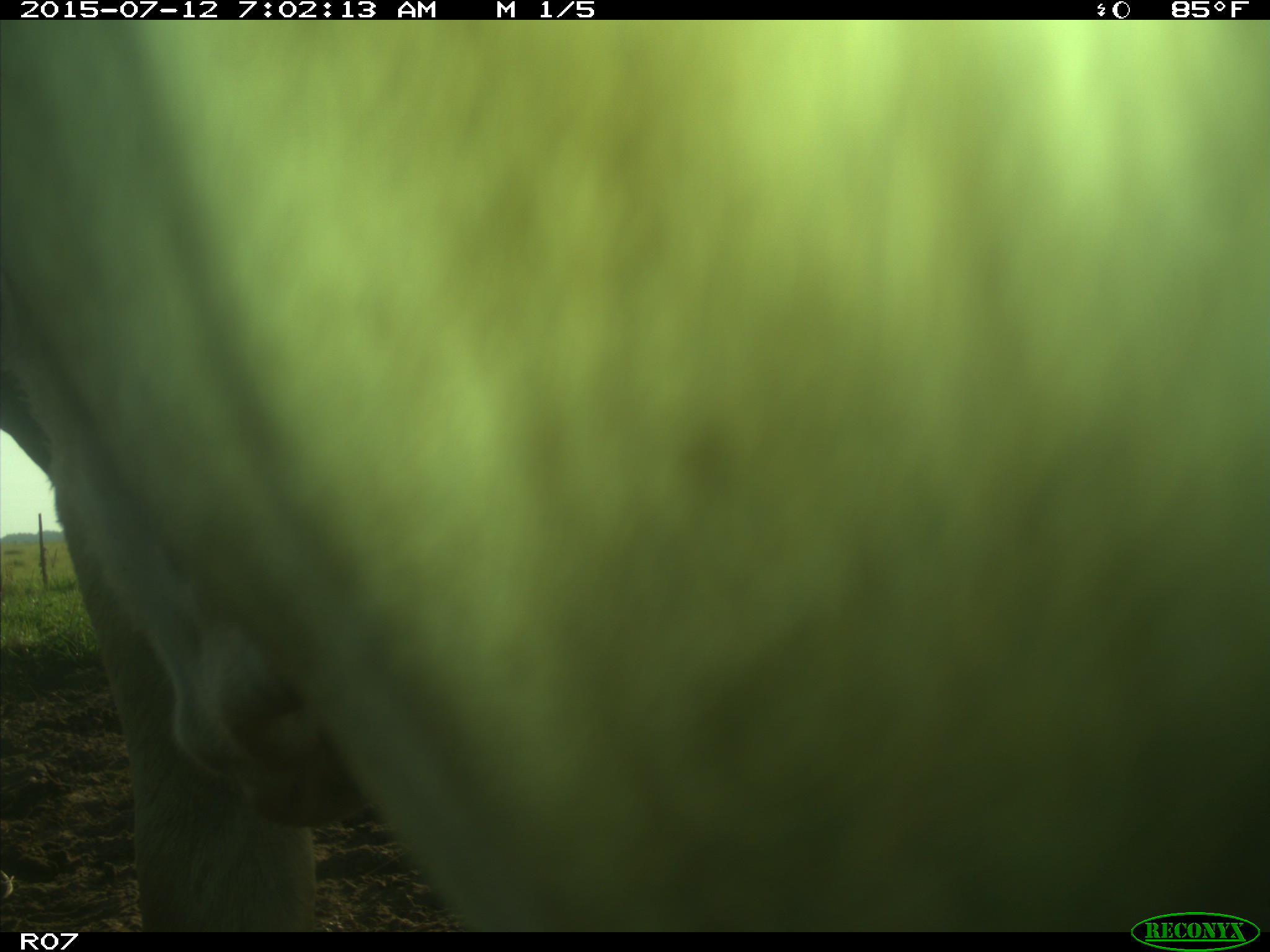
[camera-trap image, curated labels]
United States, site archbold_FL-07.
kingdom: Animalia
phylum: Chordata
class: Mammalia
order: Artiodactyla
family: Bovidae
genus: Bos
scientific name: Bos taurus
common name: domestic cow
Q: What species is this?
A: Bos taurus (domestic cow).